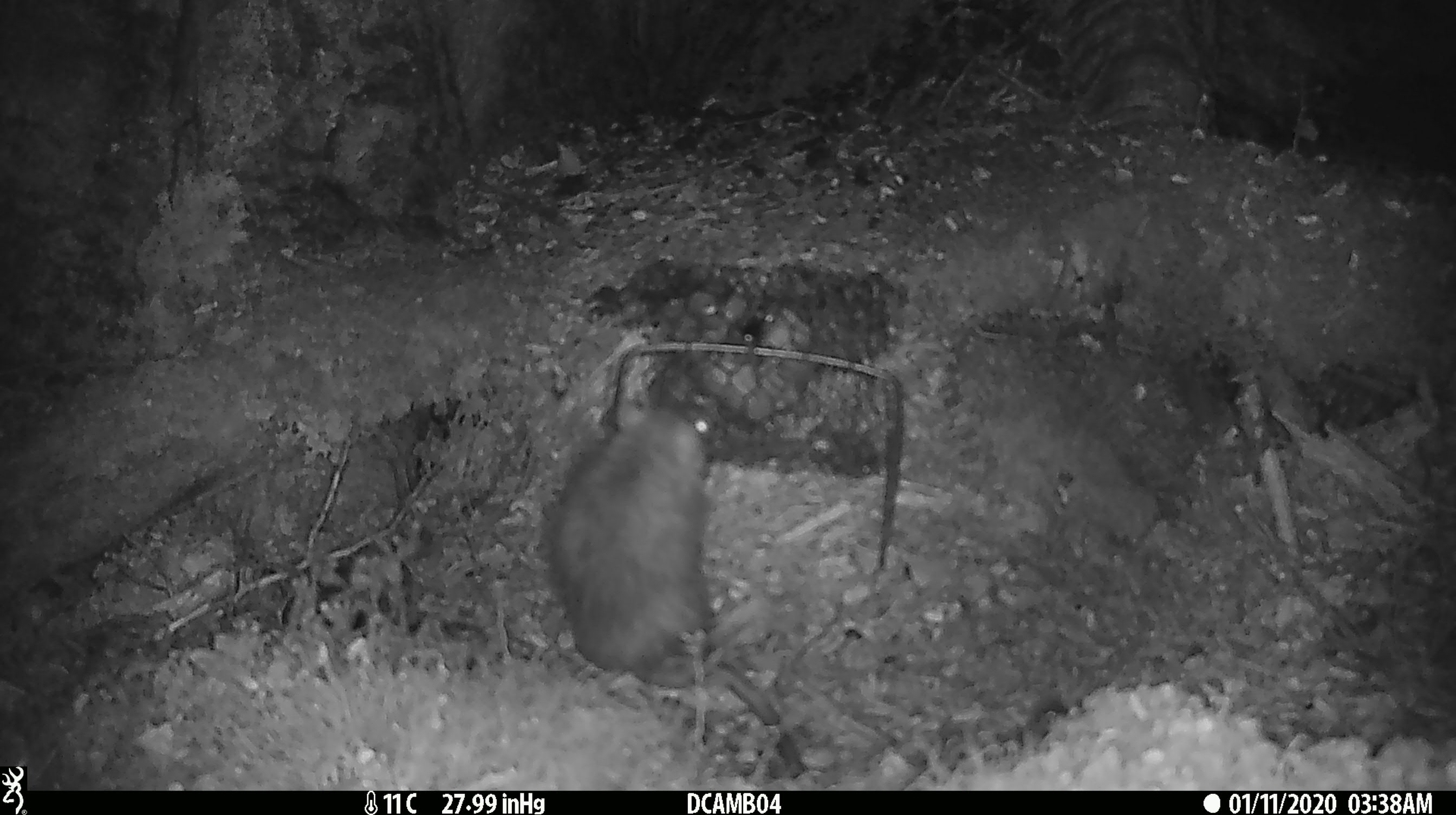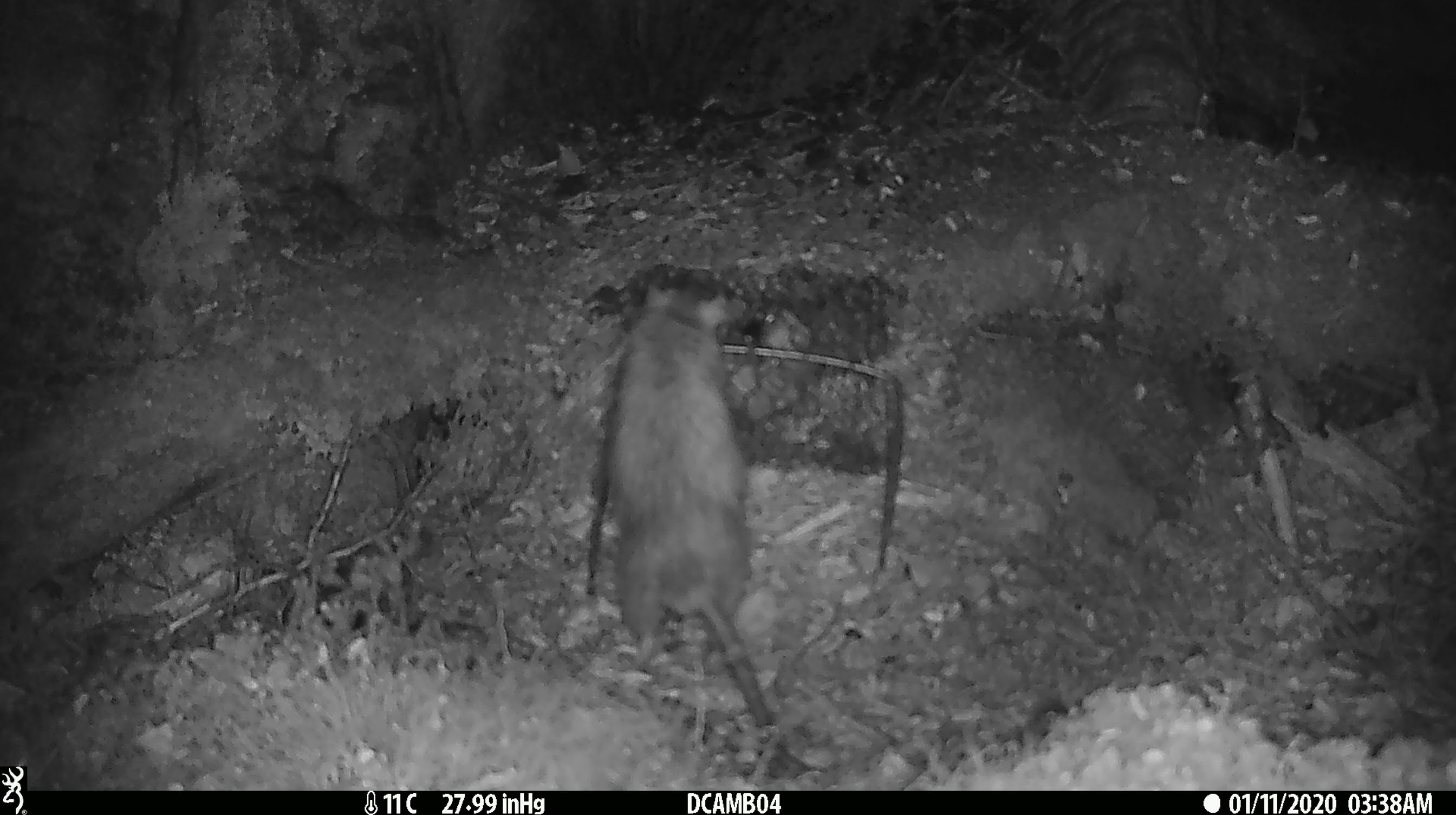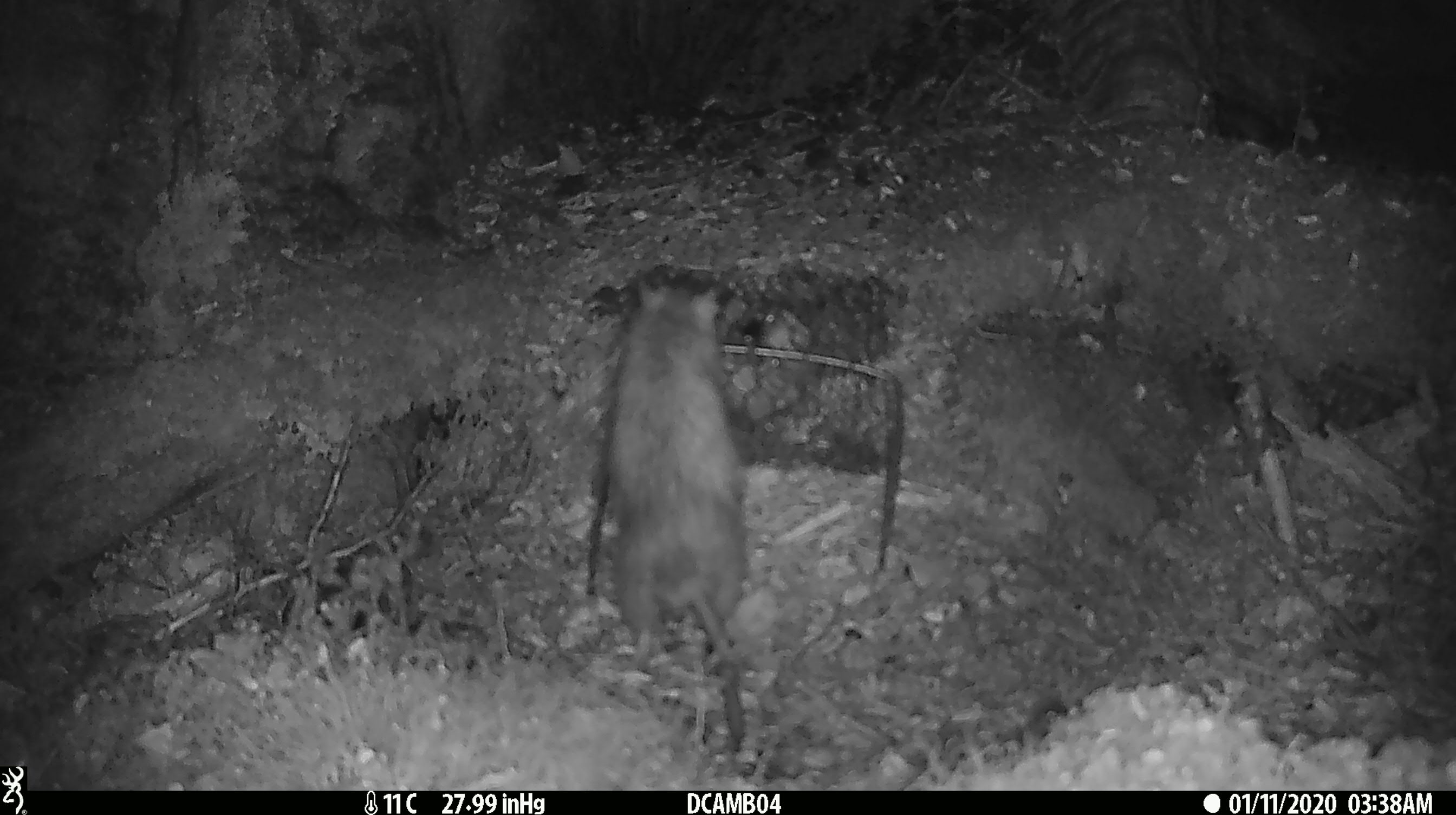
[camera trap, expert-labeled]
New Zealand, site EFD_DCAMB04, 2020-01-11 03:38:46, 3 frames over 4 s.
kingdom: Animalia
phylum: Chordata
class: Mammalia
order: Rodentia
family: Muridae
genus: Rattus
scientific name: Rattus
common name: rat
Rat (Rattus).